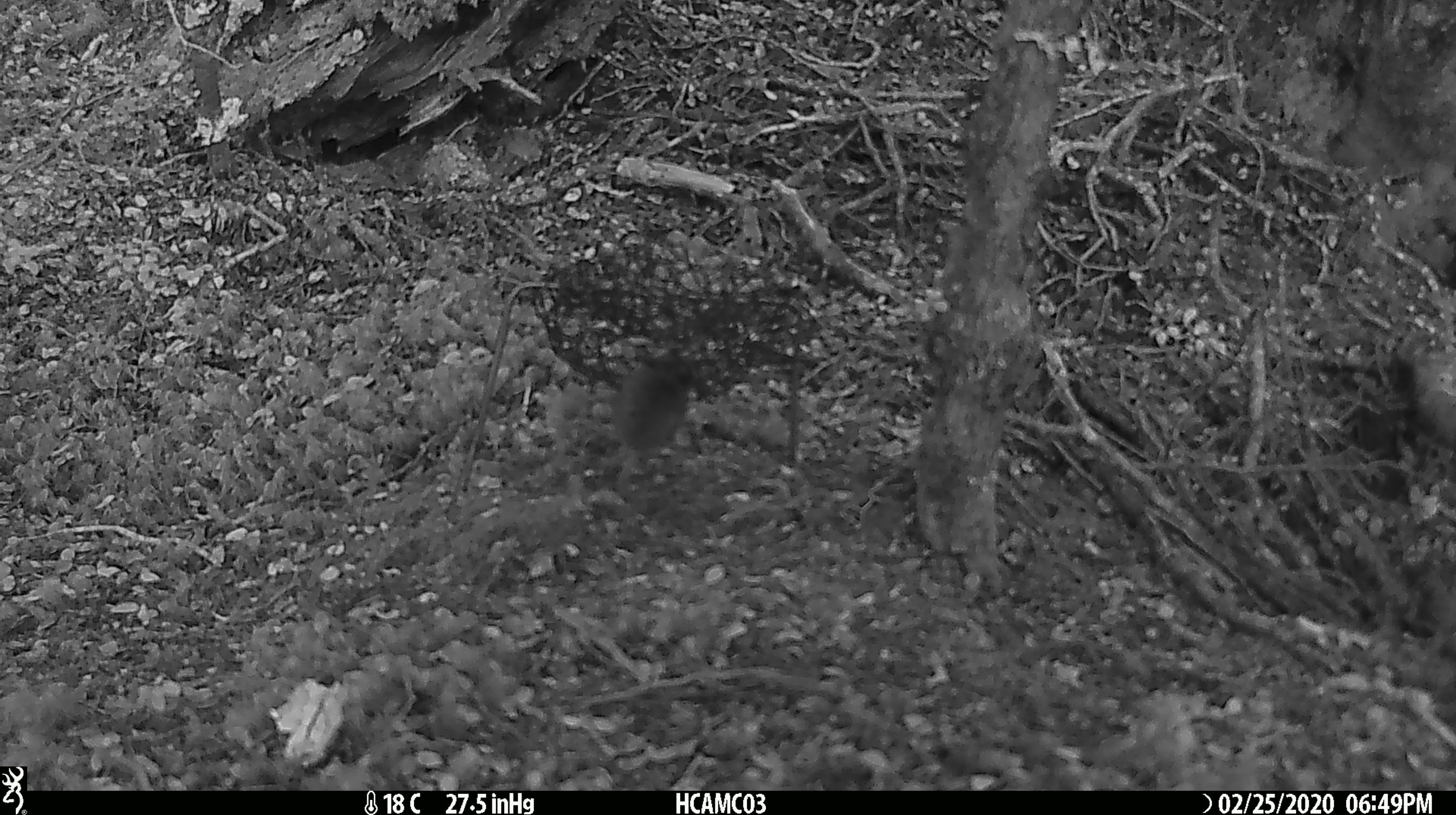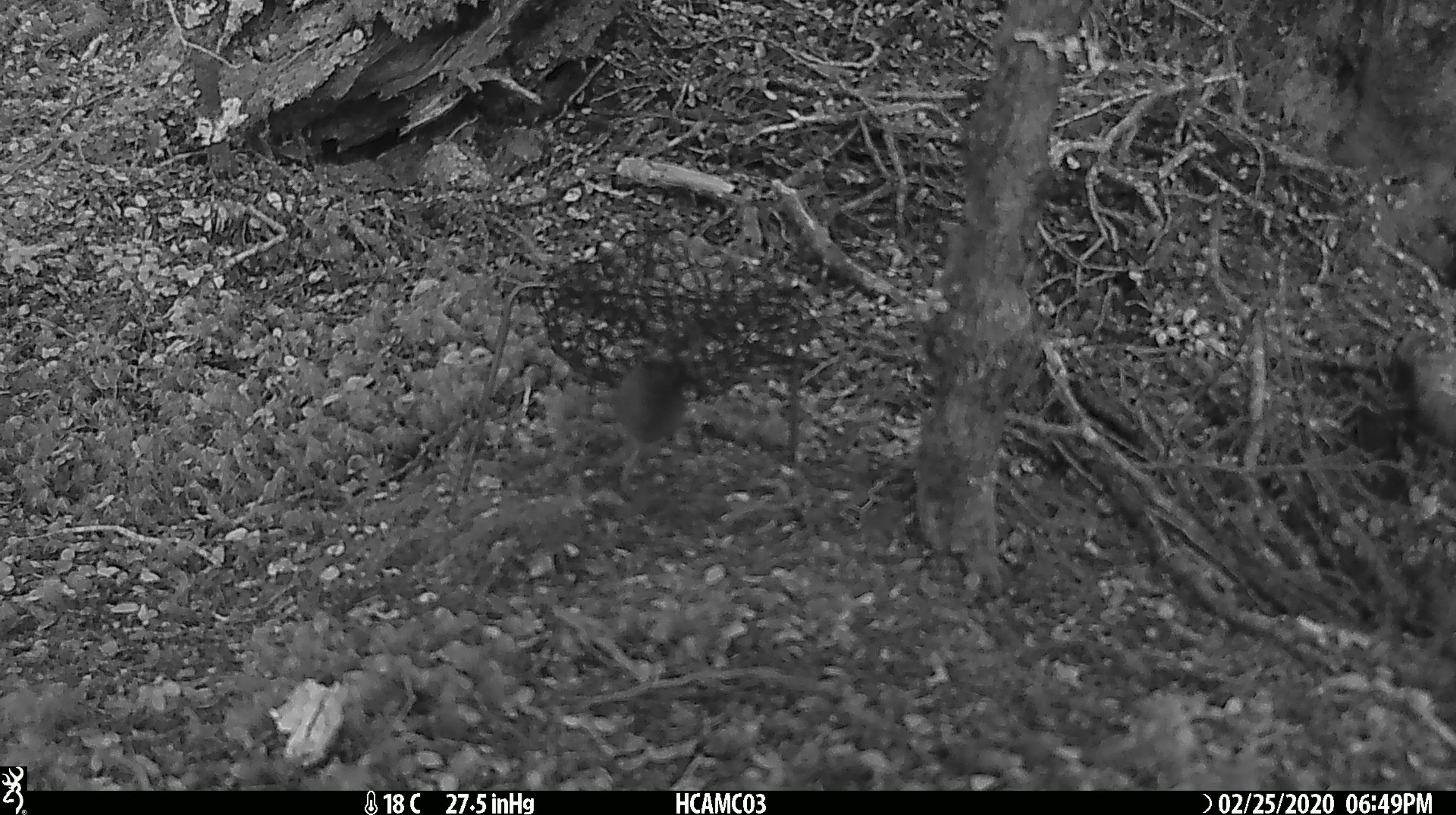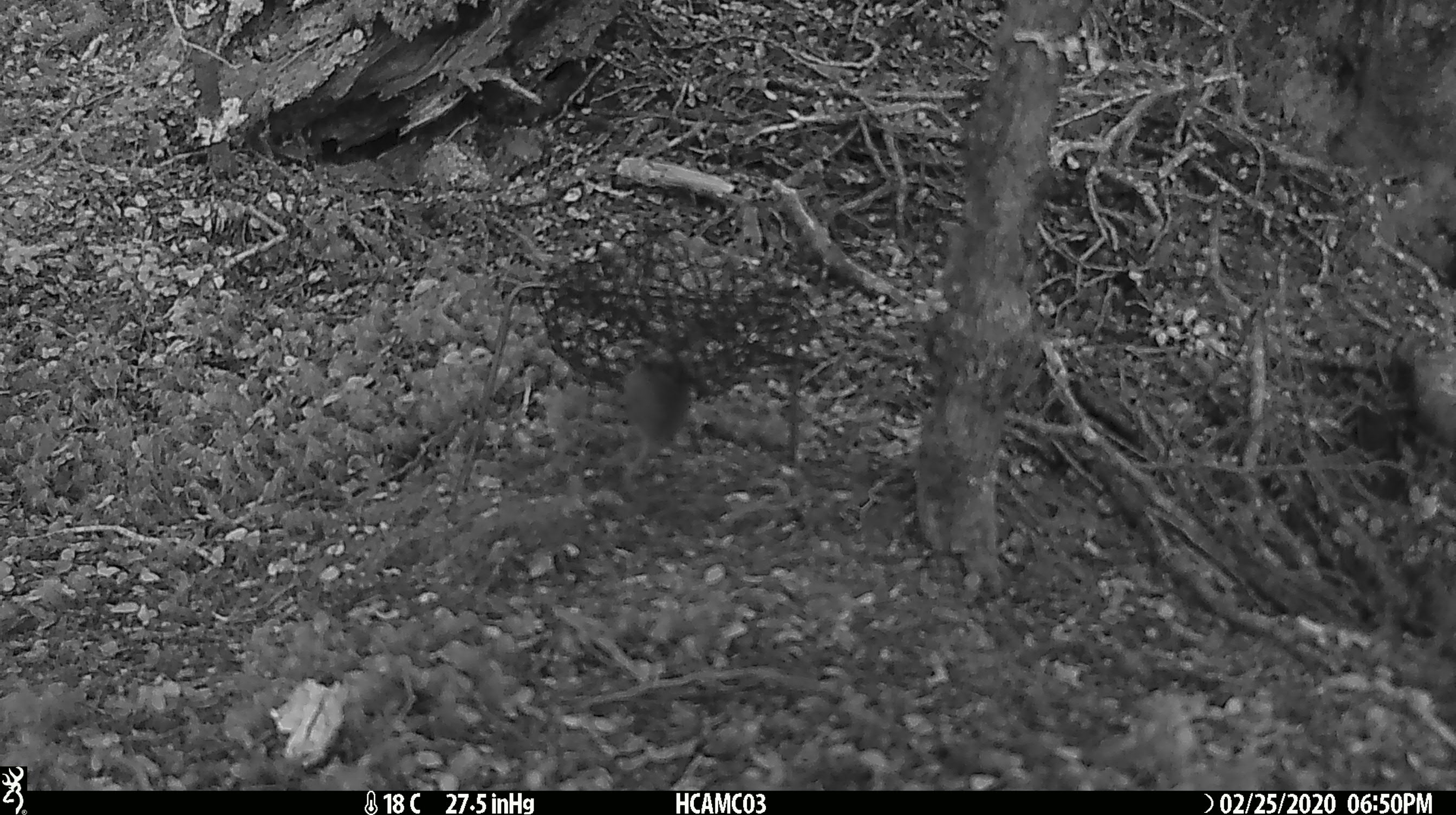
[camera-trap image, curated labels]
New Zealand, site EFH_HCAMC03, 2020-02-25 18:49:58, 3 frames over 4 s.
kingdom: Animalia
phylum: Chordata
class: Mammalia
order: Rodentia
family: Muridae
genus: Mus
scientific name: Mus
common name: mouse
Mouse (Mus).